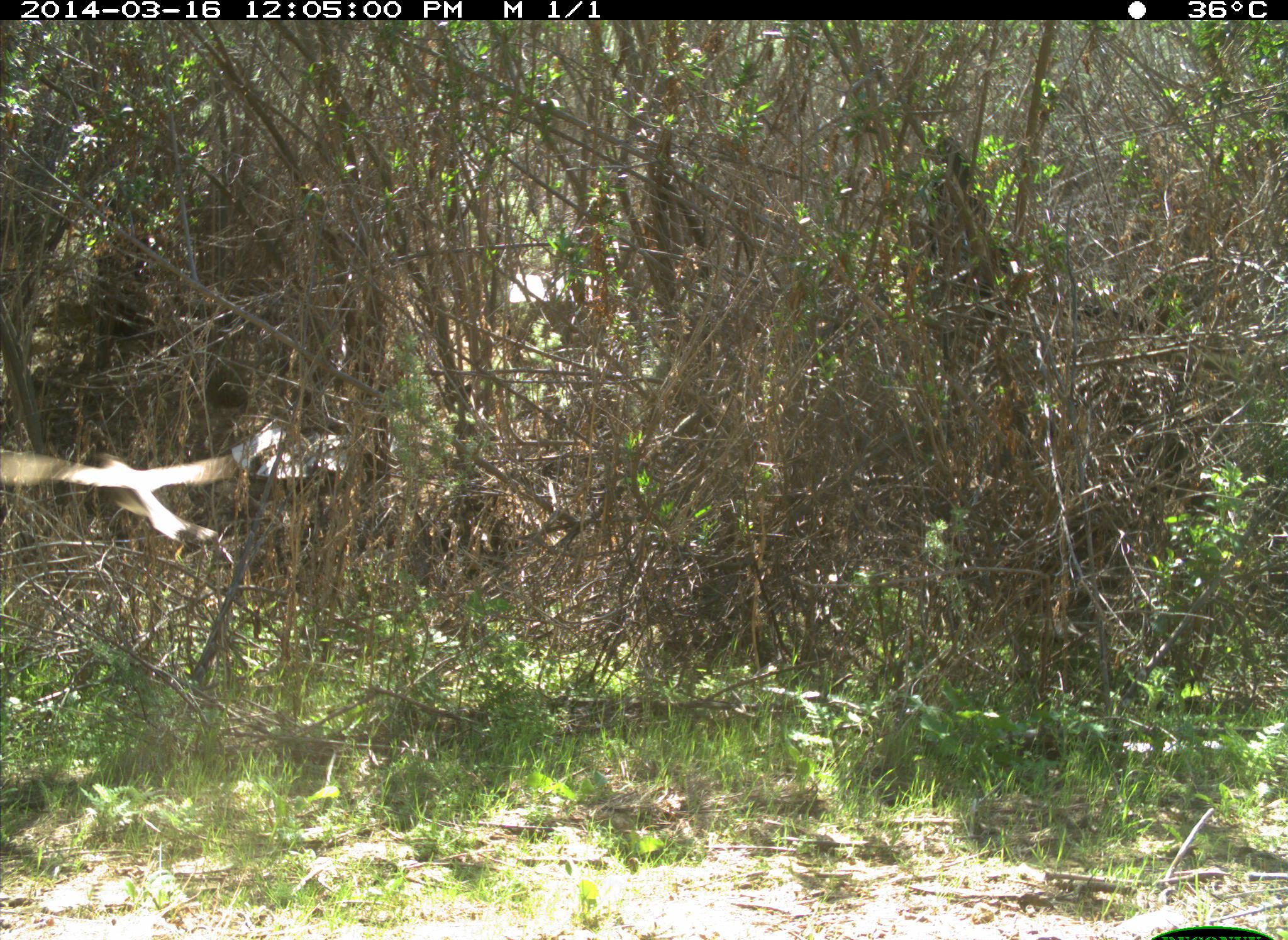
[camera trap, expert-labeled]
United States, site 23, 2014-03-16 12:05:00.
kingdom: Animalia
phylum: Chordata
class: Aves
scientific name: Aves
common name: bird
Bird (Aves).